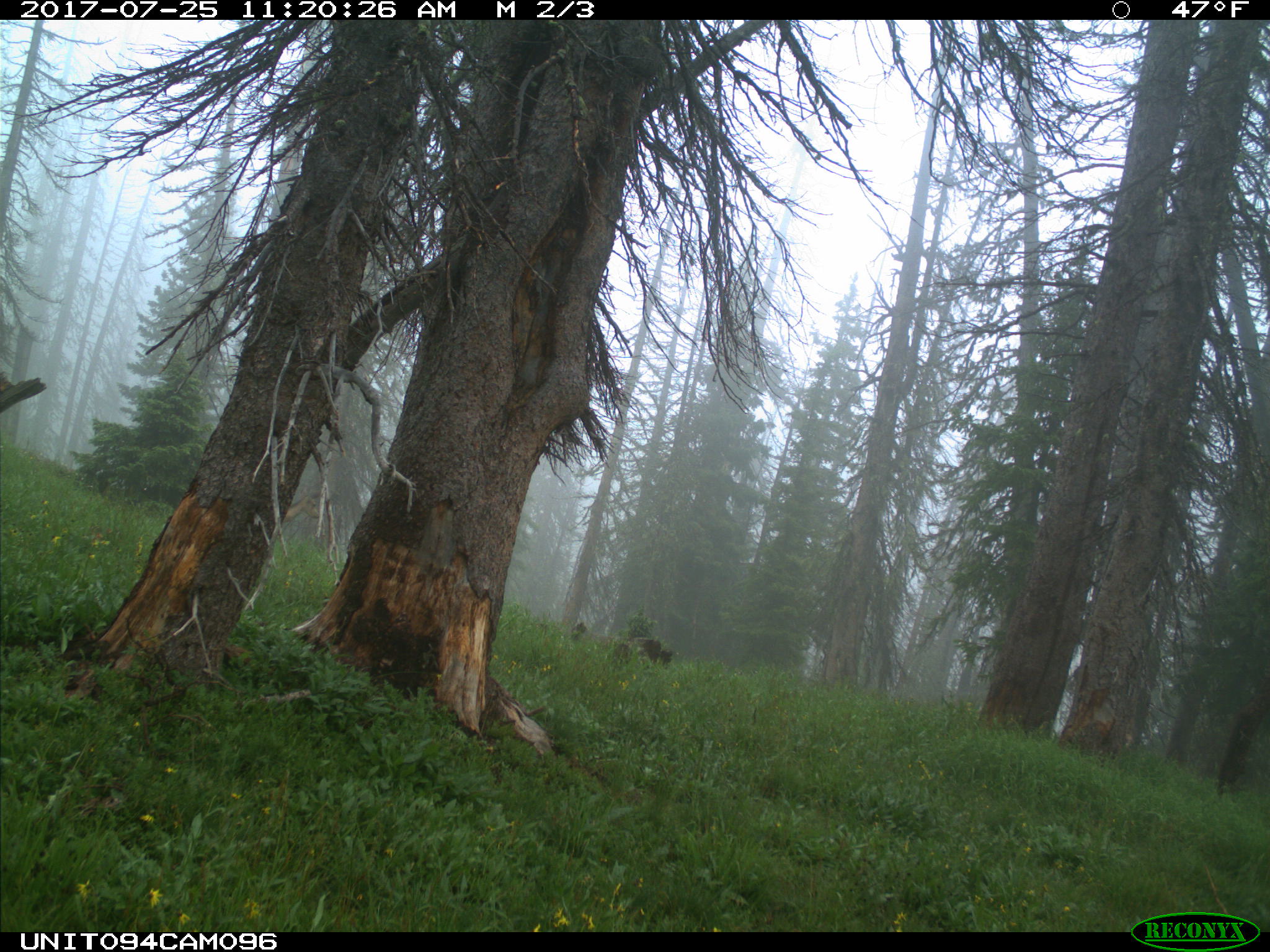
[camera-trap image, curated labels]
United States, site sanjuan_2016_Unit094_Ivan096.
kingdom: Animalia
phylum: Chordata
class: Mammalia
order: Artiodactyla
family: Cervidae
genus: Odocoileus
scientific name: Odocoileus hemionus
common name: mule deer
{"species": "Odocoileus hemionus (mule deer)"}